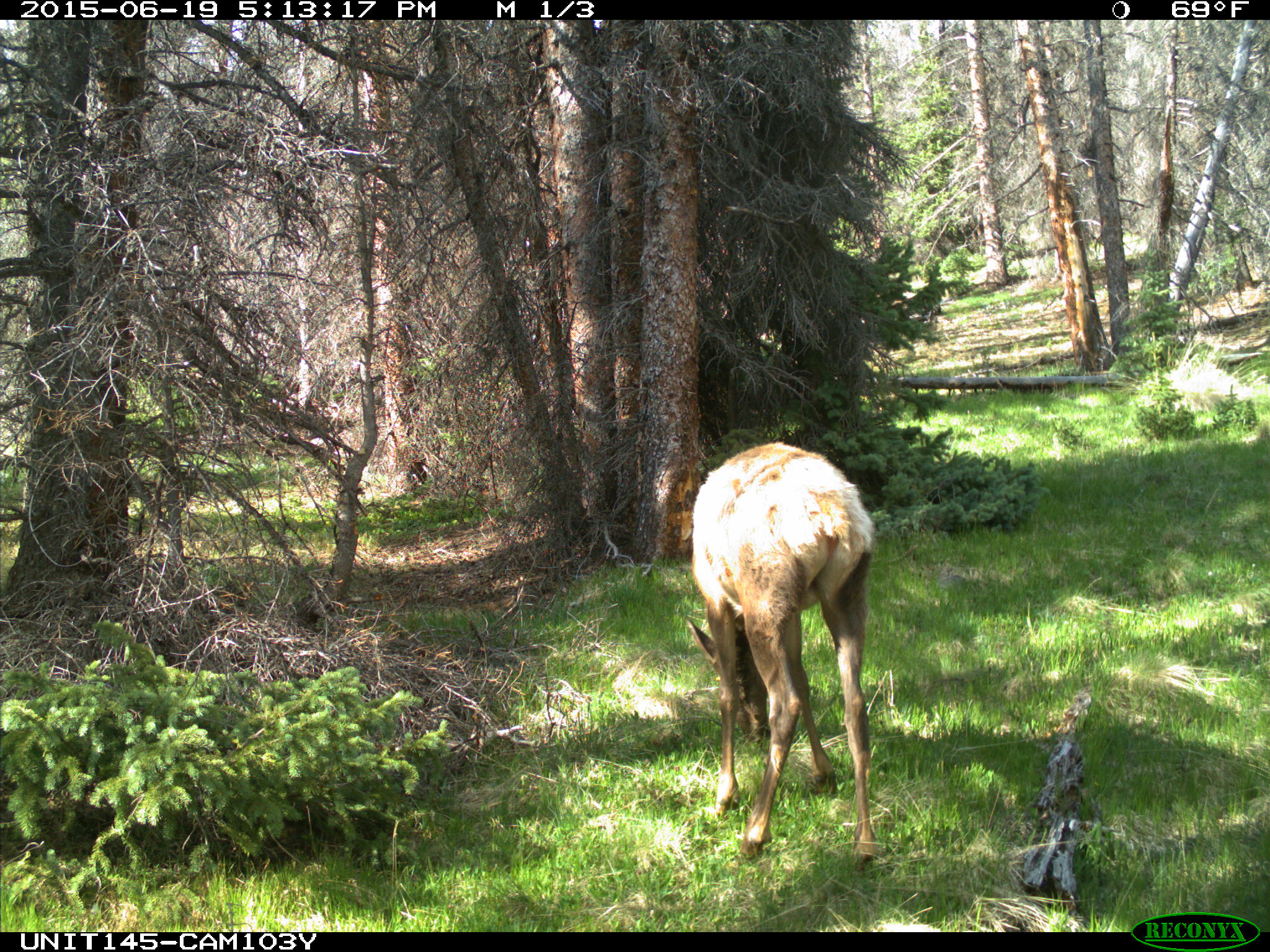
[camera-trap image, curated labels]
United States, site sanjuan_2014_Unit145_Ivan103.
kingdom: Animalia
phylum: Chordata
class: Mammalia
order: Artiodactyla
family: Cervidae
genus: Cervus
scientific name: Cervus elaphus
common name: red deer